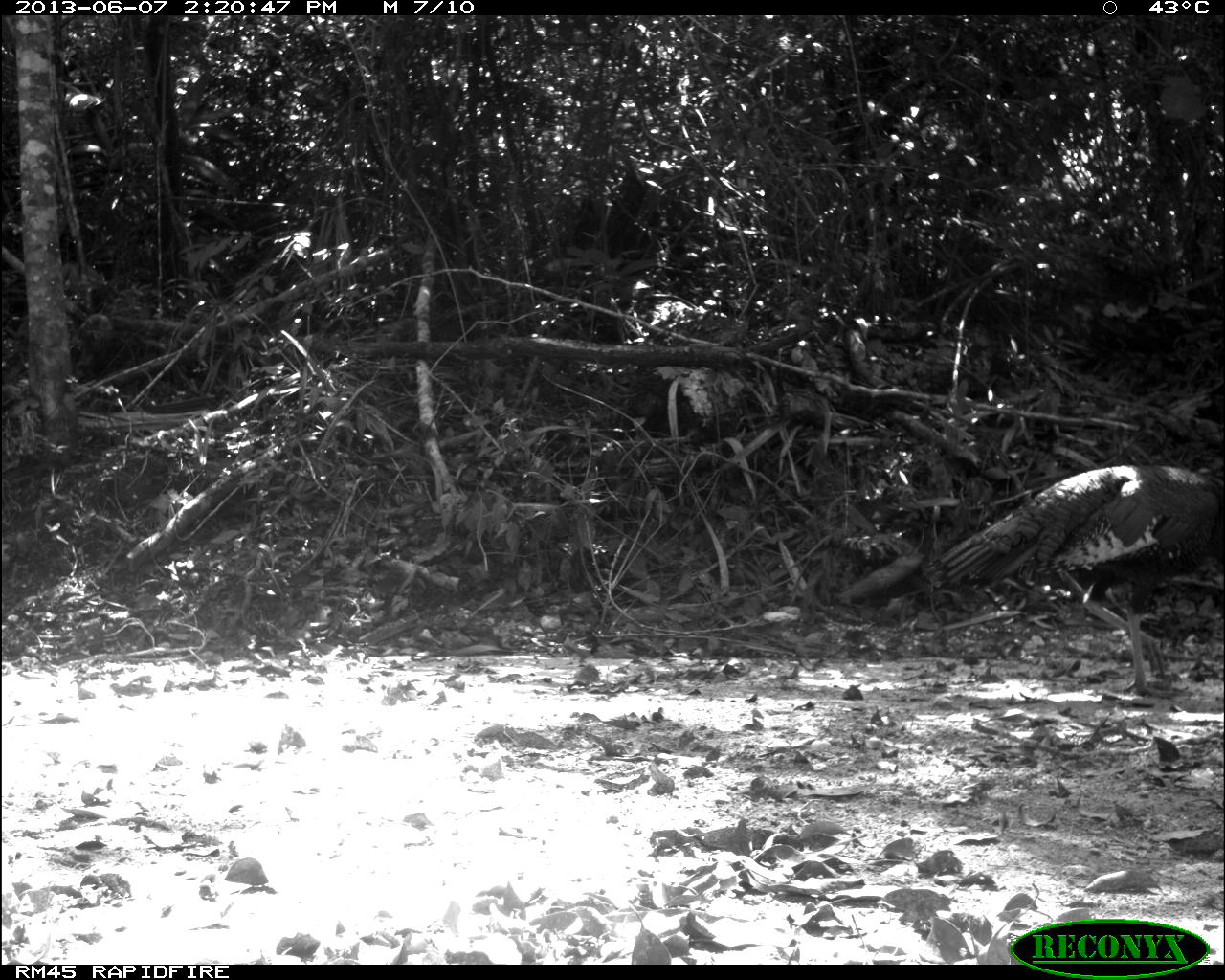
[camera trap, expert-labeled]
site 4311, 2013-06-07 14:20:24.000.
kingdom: Animalia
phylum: Chordata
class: Aves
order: Galliformes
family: Phasianidae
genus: Meleagris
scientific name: Meleagris ocellata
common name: ocellated turkey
Meleagris ocellata (ocellated turkey), count 1, sex male.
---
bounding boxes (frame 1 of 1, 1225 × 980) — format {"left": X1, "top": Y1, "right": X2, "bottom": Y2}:
meleagris ocellata: {"left": 920, "top": 464, "right": 1225, "bottom": 699}